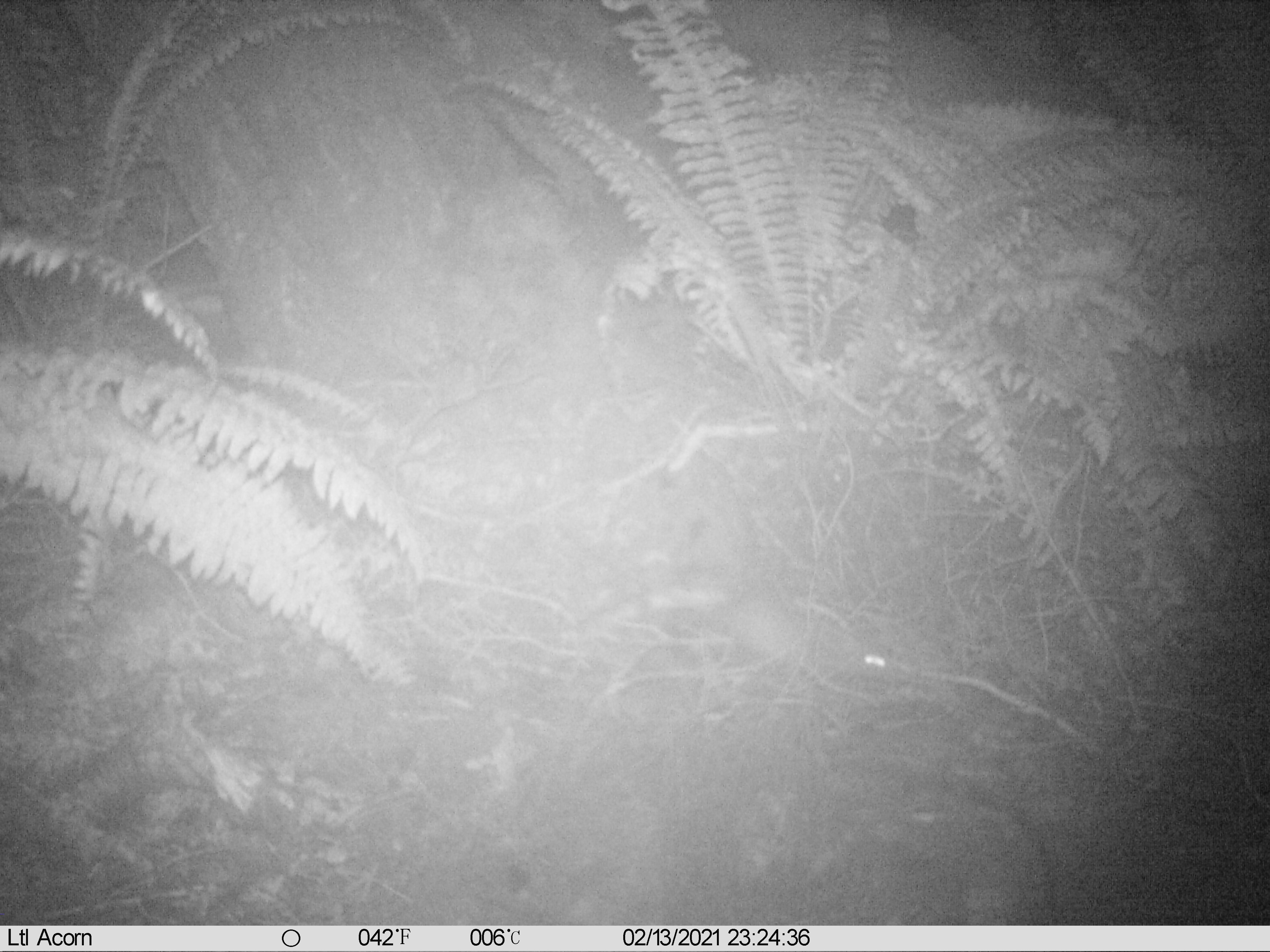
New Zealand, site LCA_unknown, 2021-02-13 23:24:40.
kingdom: Animalia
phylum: Chordata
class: Mammalia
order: Rodentia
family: Muridae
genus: Rattus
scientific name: Rattus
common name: rat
Rat (Rattus).